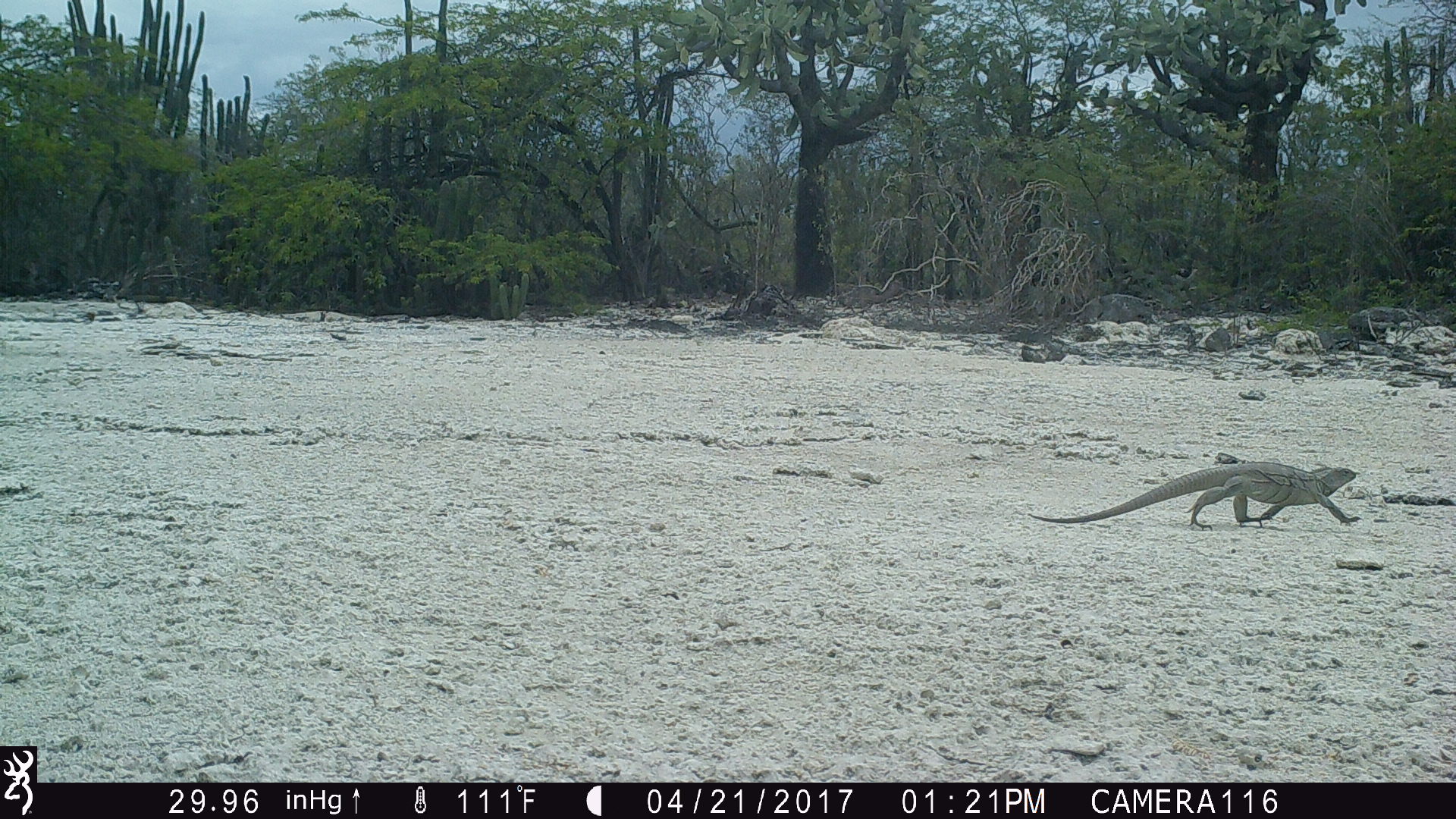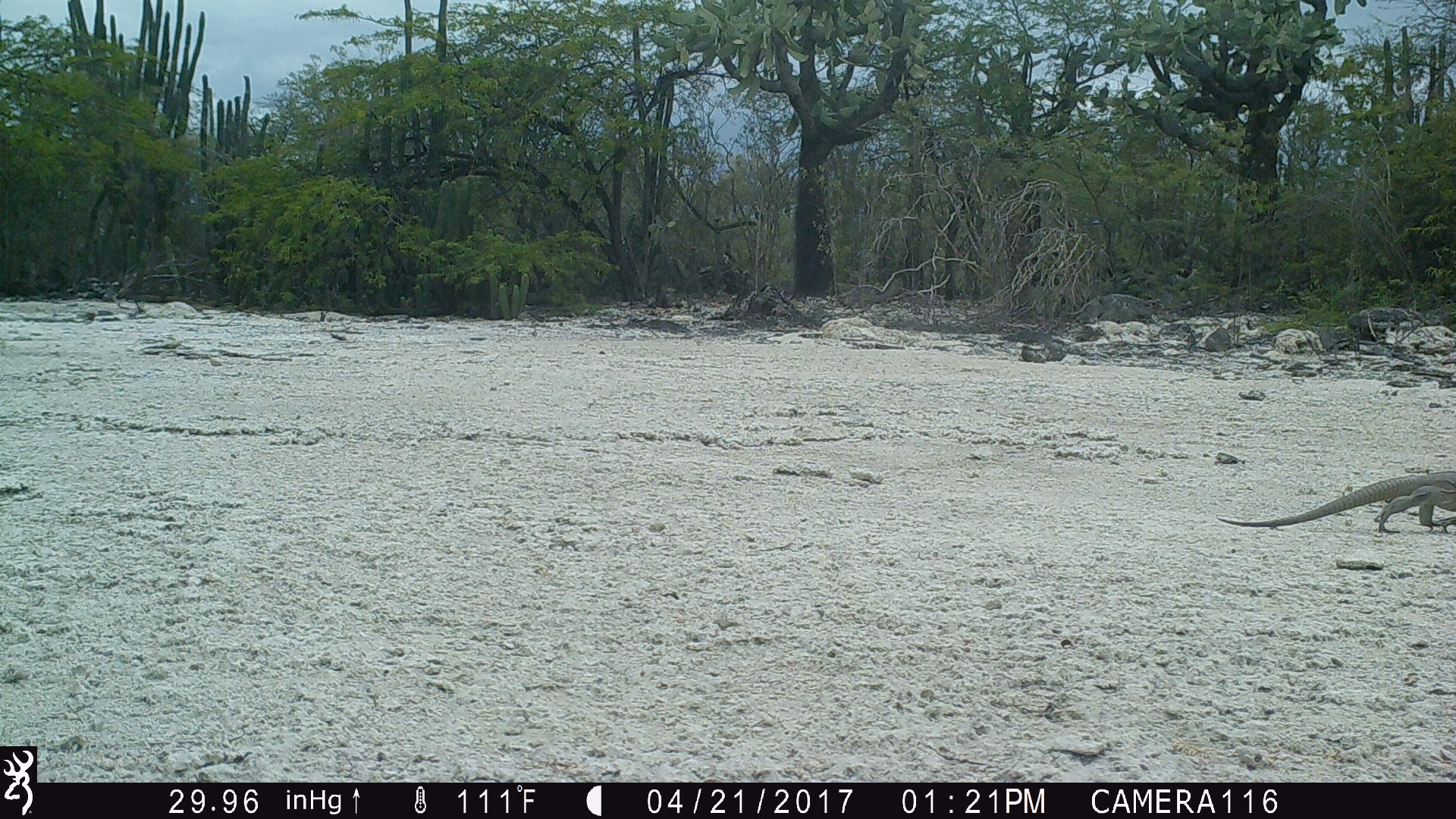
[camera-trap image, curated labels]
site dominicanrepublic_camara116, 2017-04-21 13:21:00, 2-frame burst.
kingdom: Animalia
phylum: Chordata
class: Reptilia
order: Squamata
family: Iguanidae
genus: Iguana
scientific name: Iguana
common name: typical iguanas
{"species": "Iguana (typical iguanas)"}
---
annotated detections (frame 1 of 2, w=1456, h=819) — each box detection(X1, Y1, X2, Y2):
iguana: detection(1024, 457, 1365, 531)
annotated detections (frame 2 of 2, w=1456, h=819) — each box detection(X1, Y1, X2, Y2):
iguana: detection(1216, 466, 1456, 537)